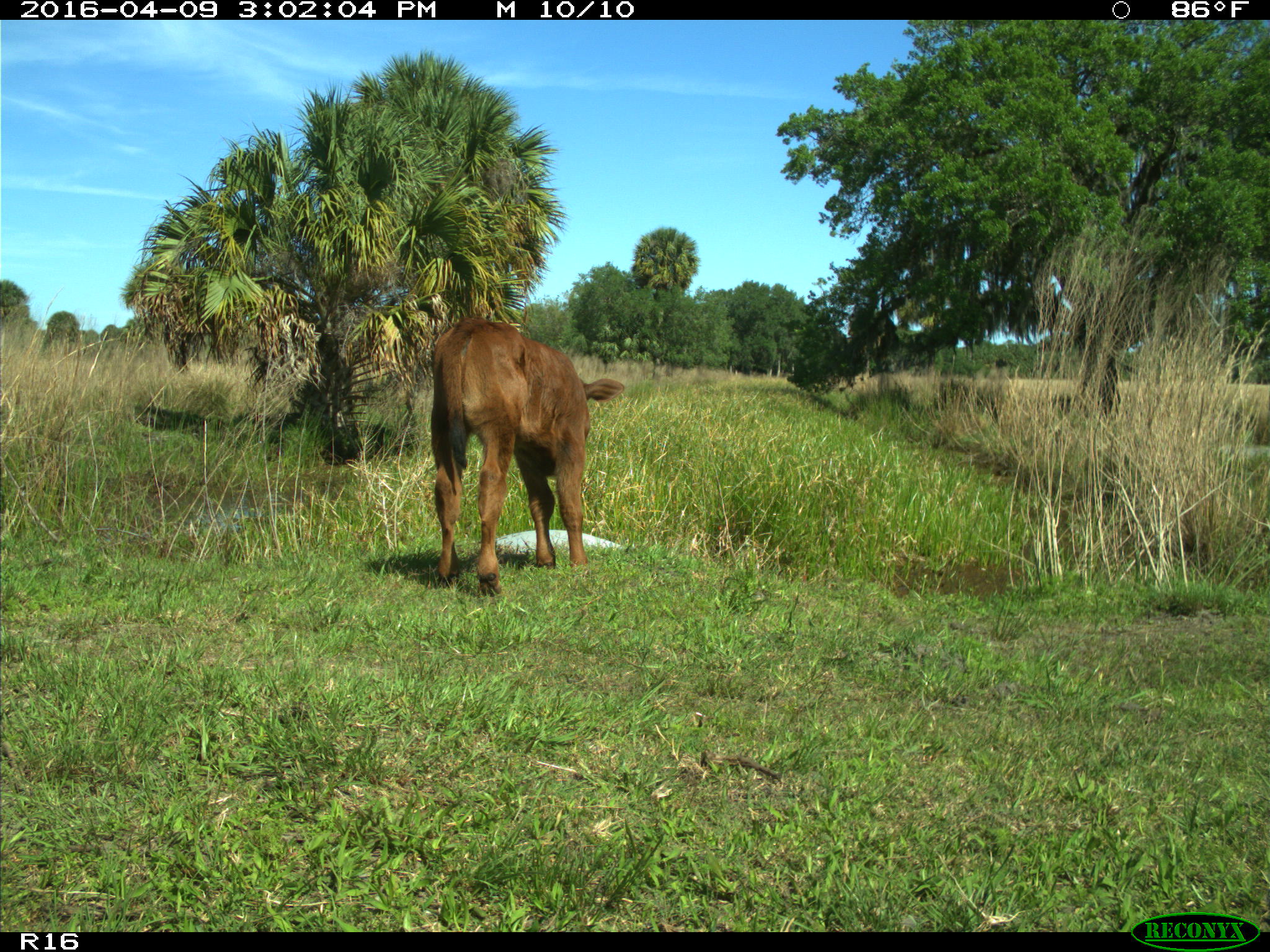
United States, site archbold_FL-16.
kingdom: Animalia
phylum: Chordata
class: Mammalia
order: Artiodactyla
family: Bovidae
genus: Bos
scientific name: Bos taurus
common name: domestic cow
Bos taurus (domestic cow).